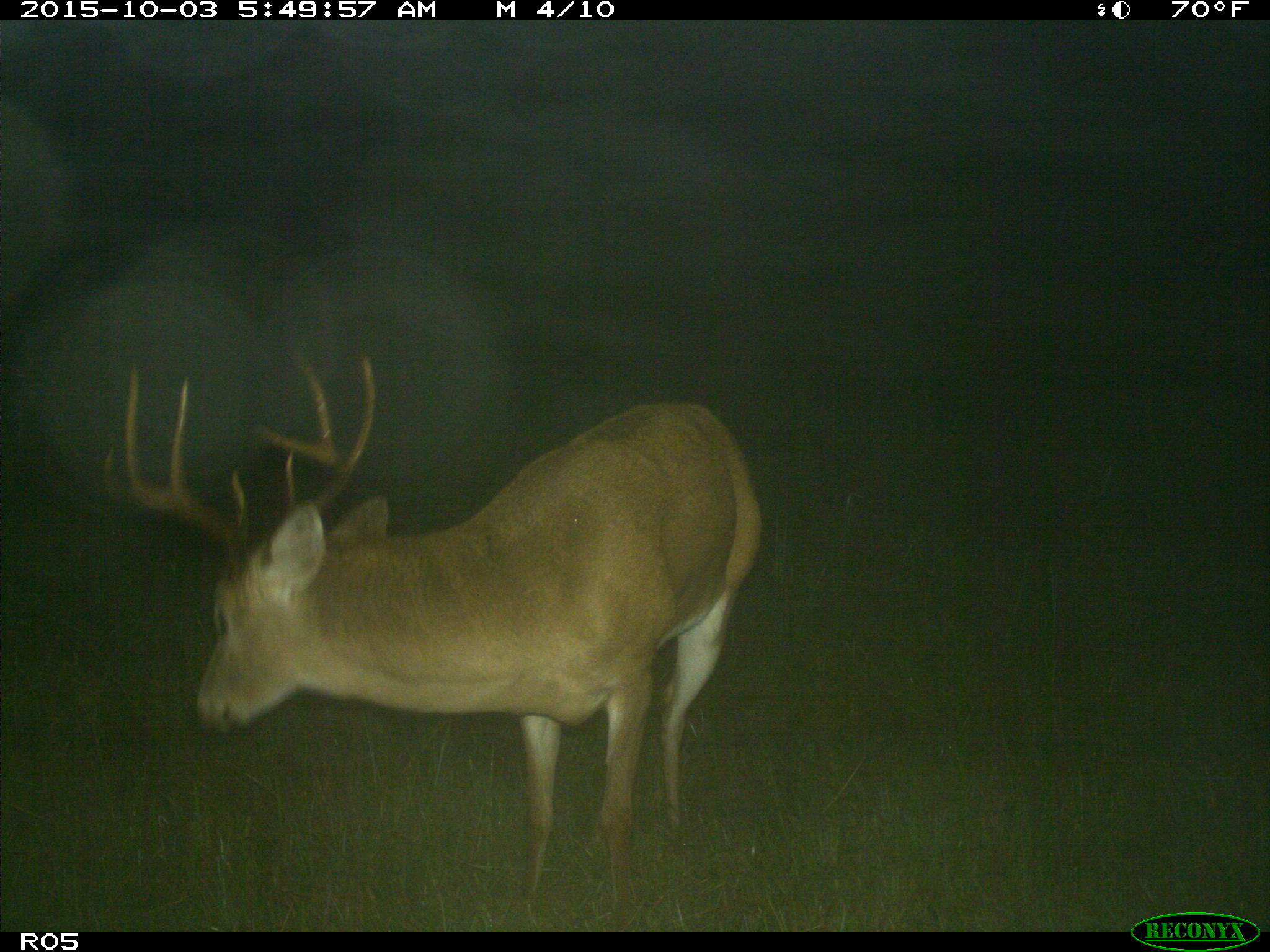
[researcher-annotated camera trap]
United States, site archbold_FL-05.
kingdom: Animalia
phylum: Chordata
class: Mammalia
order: Artiodactyla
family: Cervidae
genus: Odocoileus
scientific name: Odocoileus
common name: deer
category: unidentified deer